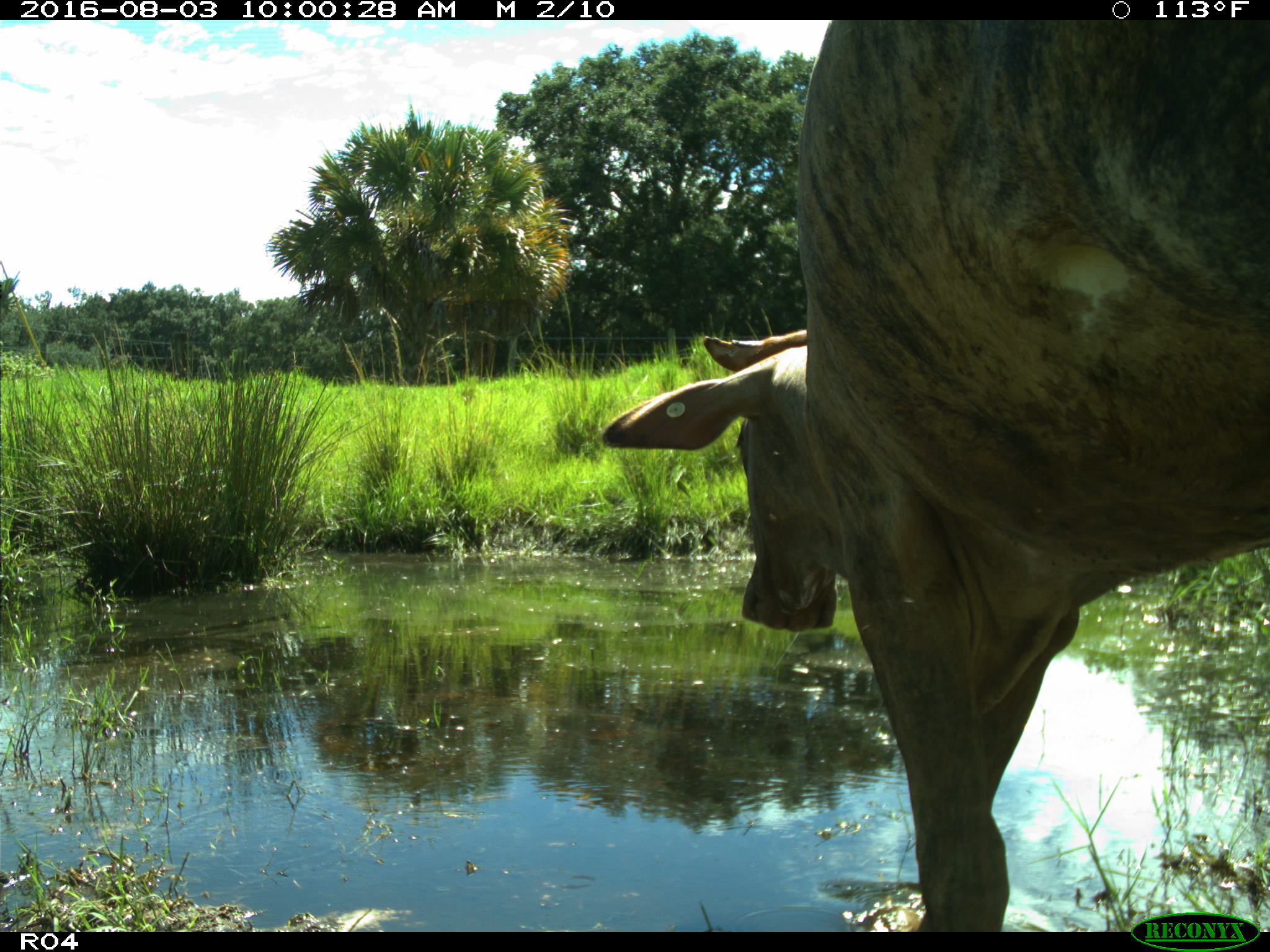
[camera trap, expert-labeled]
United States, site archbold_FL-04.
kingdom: Animalia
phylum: Chordata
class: Mammalia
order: Artiodactyla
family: Bovidae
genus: Bos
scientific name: Bos taurus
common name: domestic cow